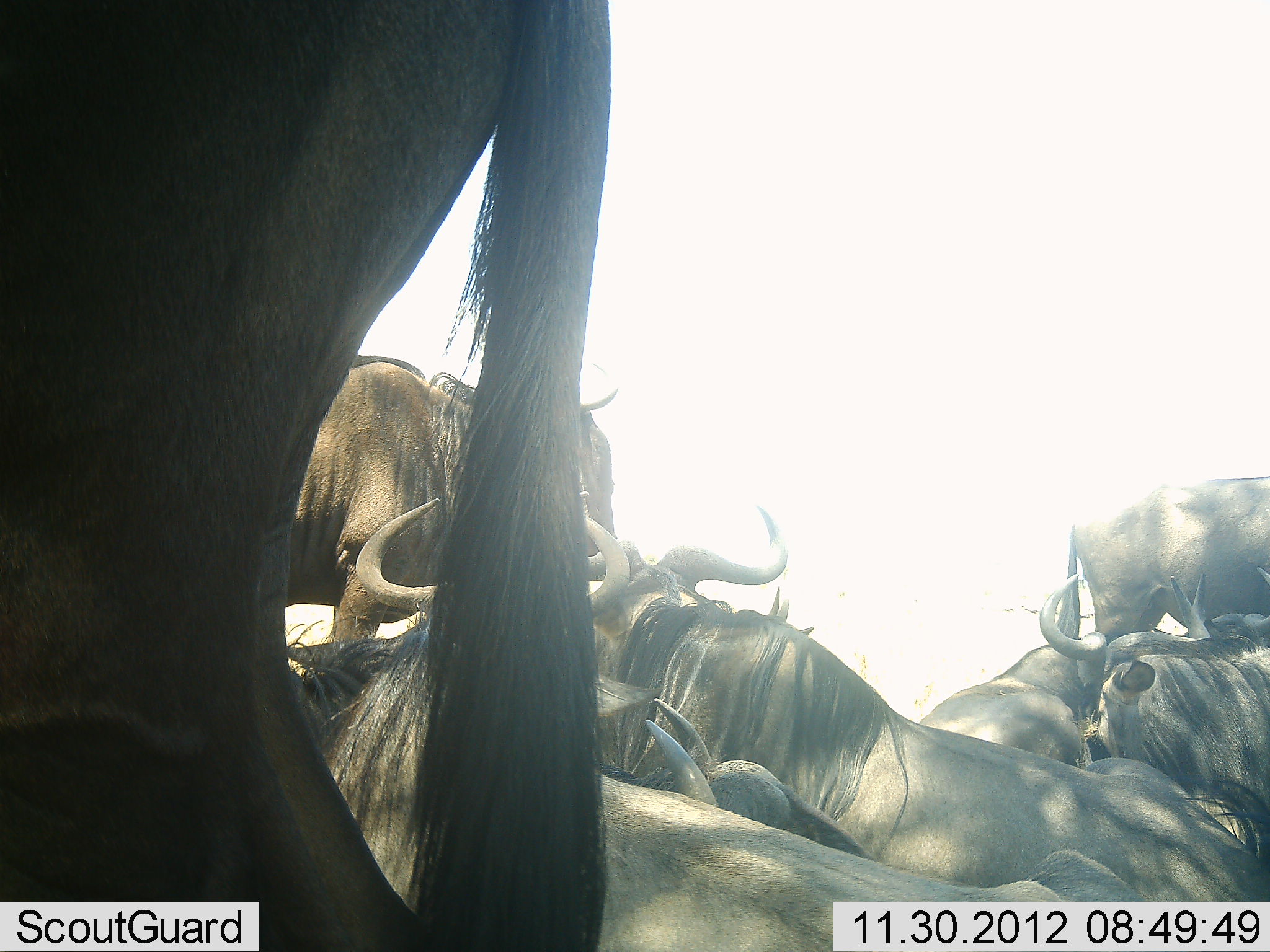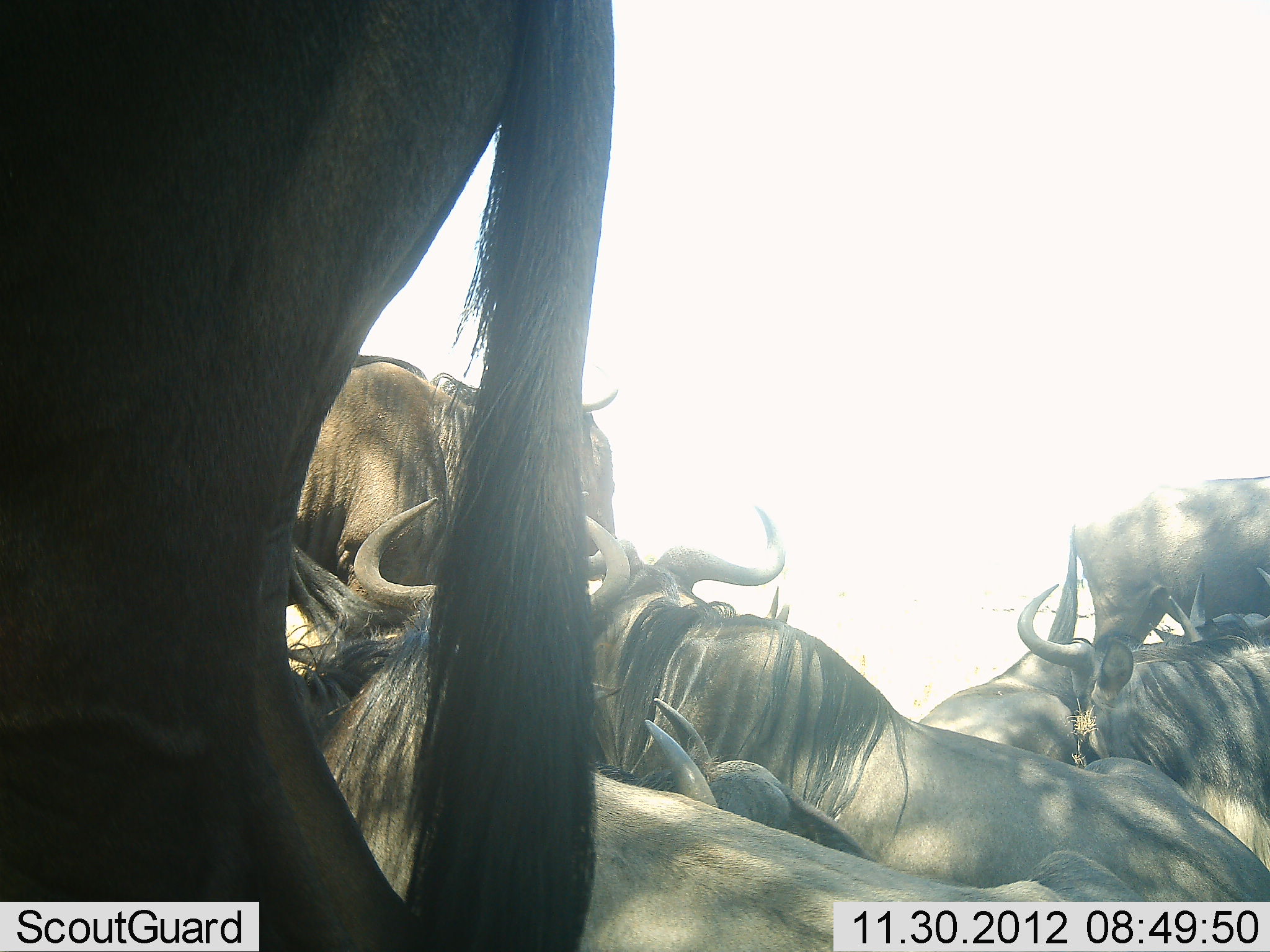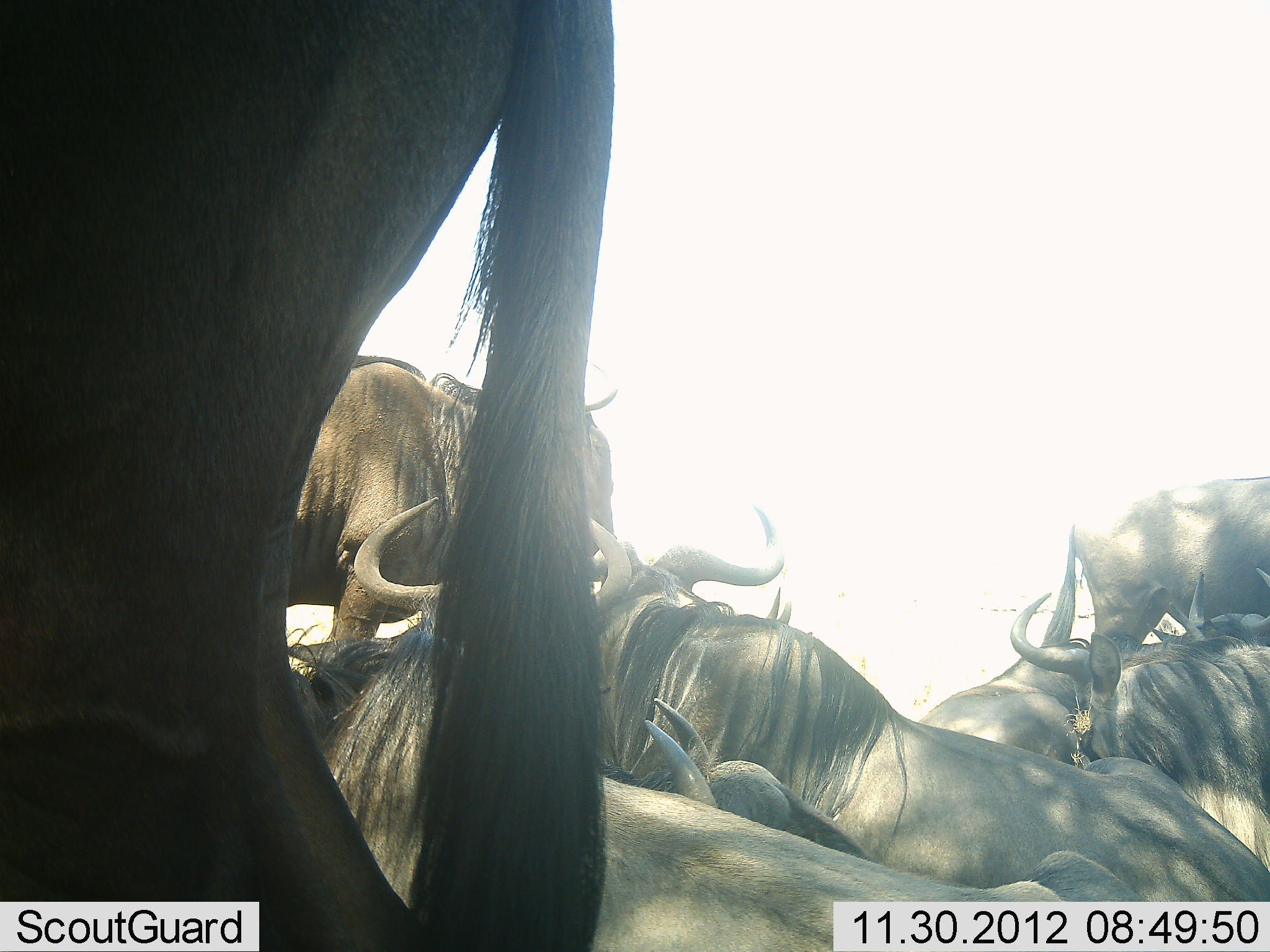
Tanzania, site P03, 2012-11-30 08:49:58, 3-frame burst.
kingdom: Animalia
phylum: Chordata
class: Mammalia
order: Artiodactyla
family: Bovidae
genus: Connochaetes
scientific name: Connochaetes taurinus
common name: blue wildebeest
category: wildebeest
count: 9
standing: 80%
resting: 100%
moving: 0%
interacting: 30%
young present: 0%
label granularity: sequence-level